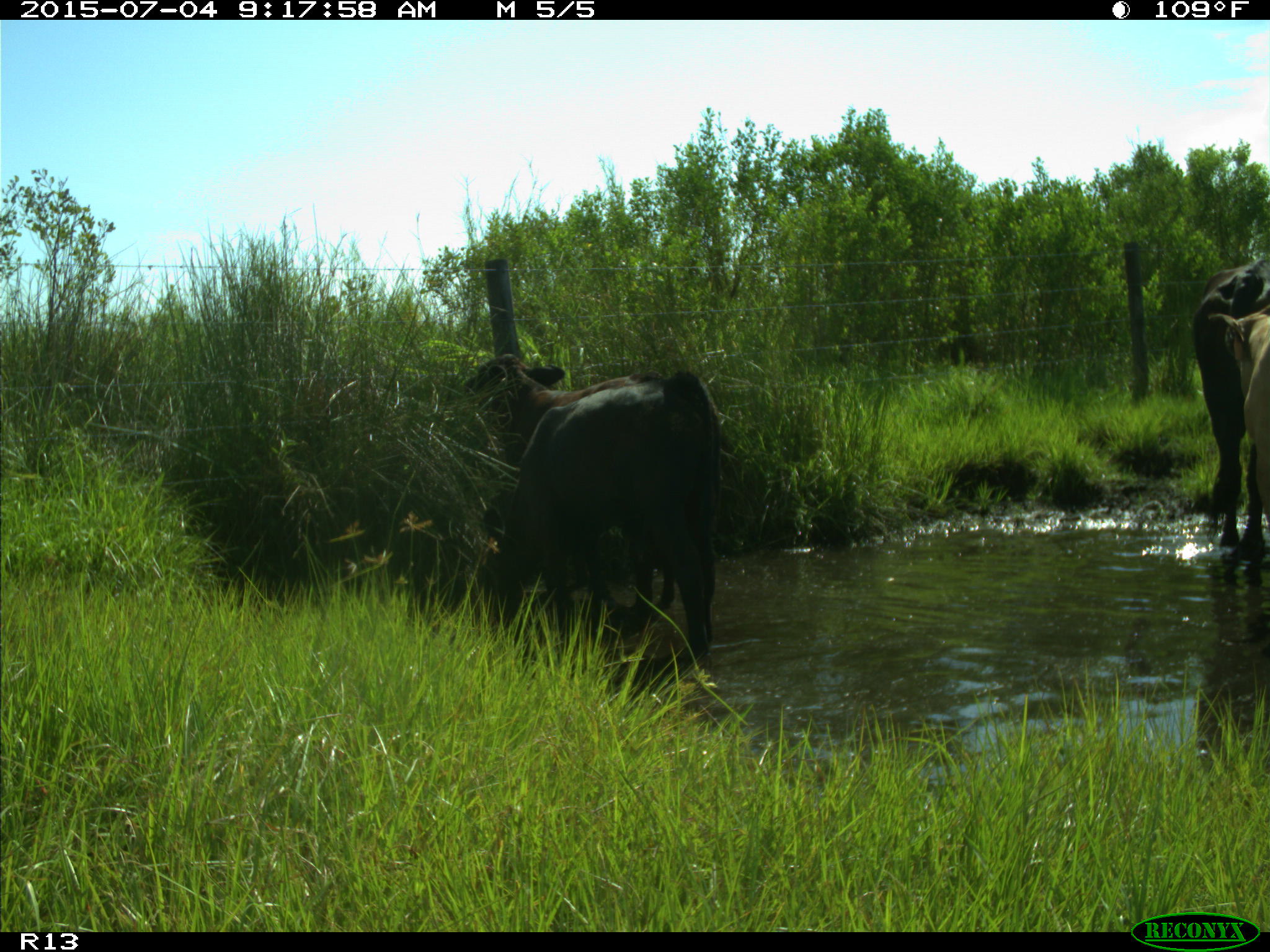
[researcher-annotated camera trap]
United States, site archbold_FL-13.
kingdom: Animalia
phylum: Chordata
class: Mammalia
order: Artiodactyla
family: Bovidae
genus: Bos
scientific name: Bos taurus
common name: domestic cow